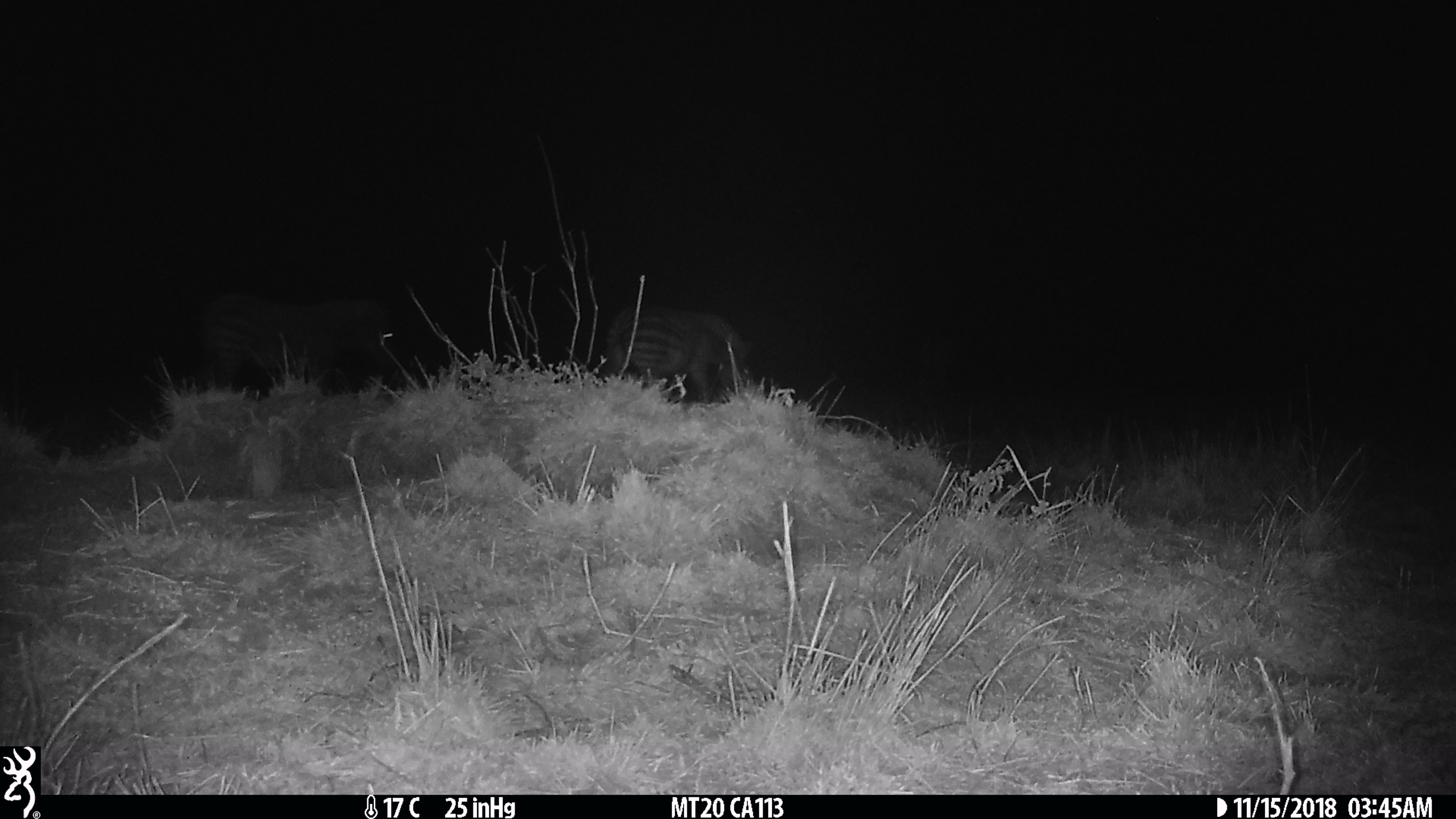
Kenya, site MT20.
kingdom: Animalia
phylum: Chordata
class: Mammalia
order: Perissodactyla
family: Equidae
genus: Equus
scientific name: Equus quagga burchellii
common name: burchell's zebra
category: zebra